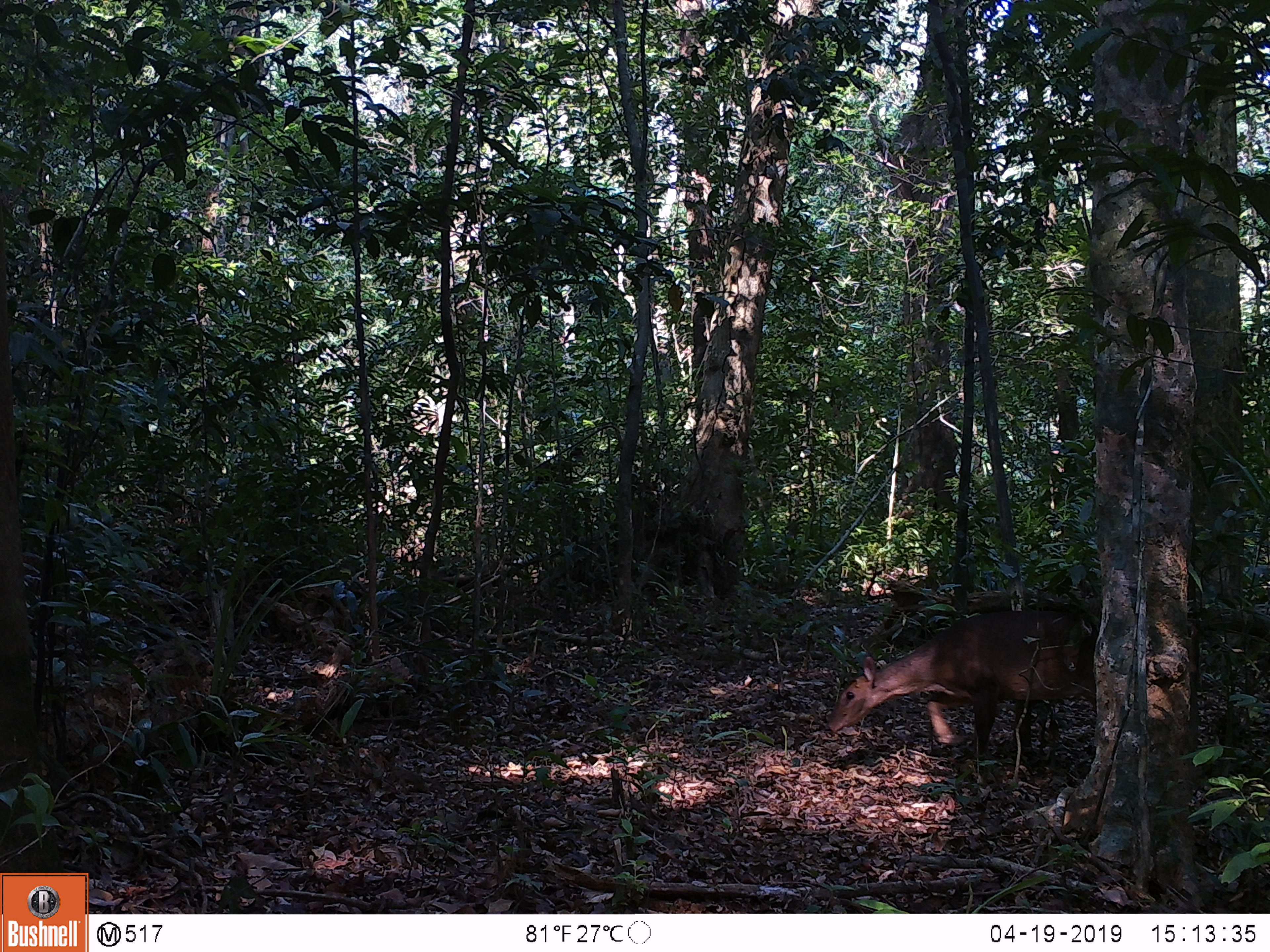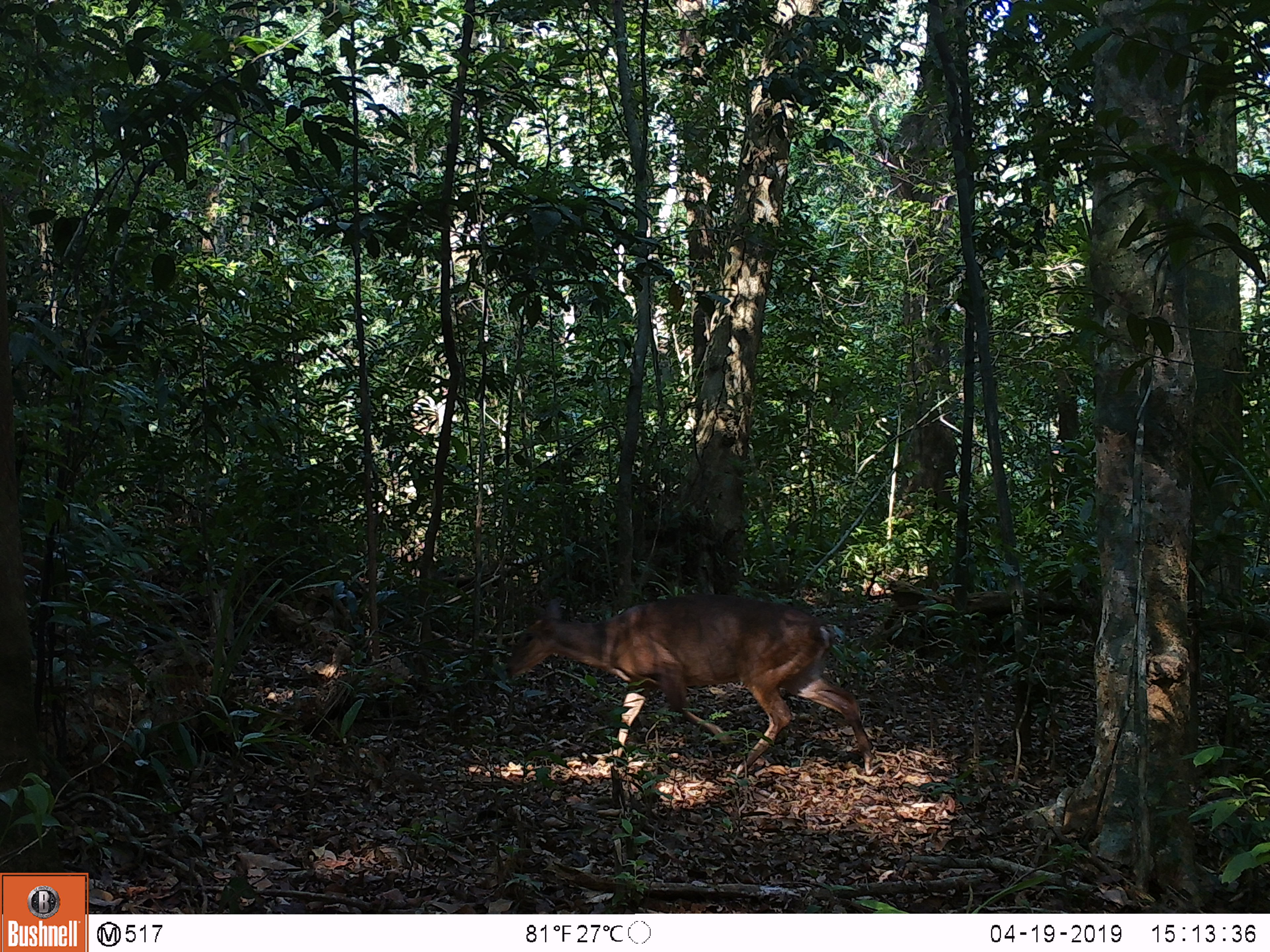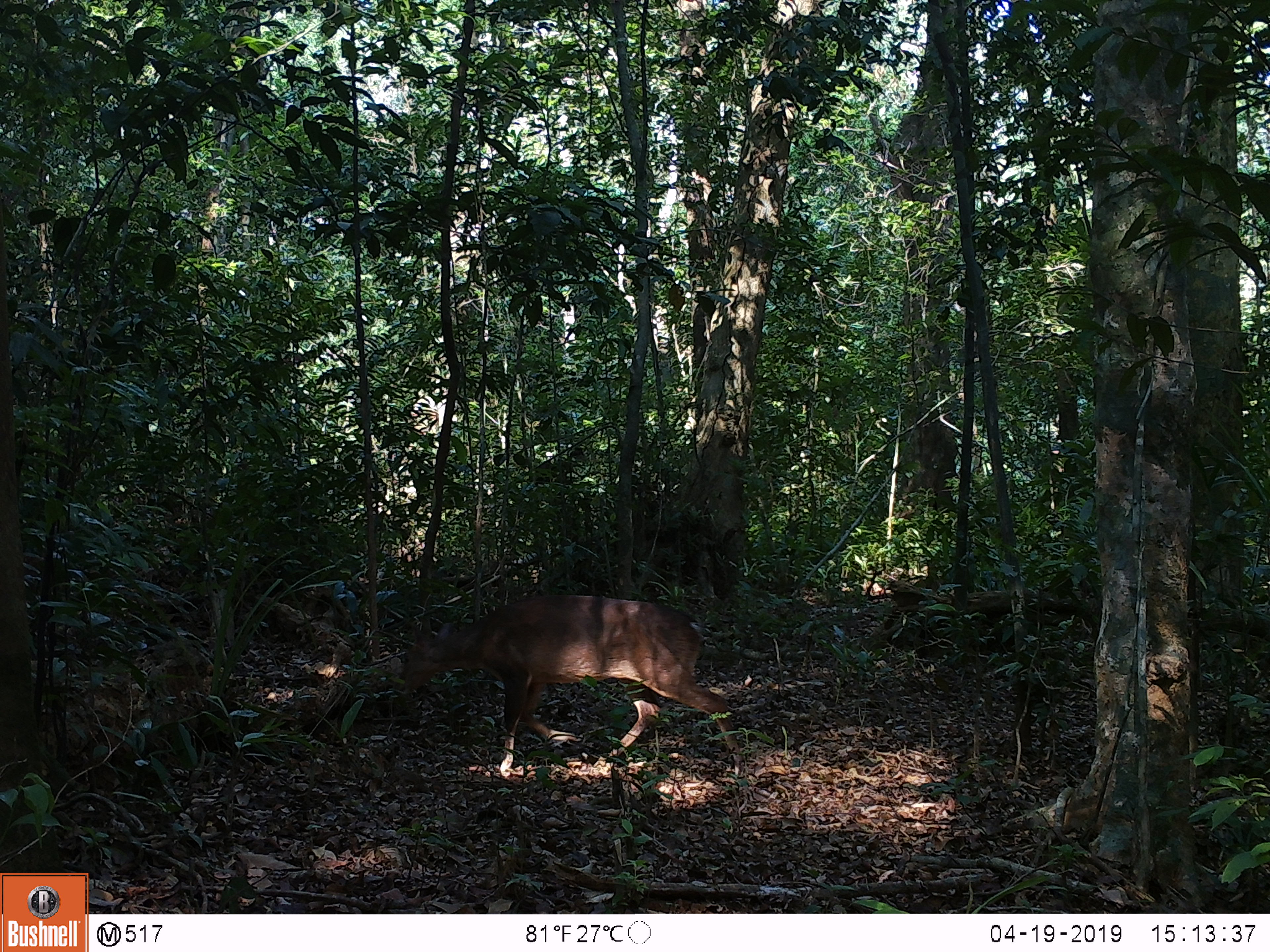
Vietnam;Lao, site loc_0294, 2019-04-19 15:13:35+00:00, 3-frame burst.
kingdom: Animalia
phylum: Chordata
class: Mammalia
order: Artiodactyla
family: Cervidae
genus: Muntiacus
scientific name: Muntiacus vuquangensis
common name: large-antlered muntjac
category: large antlered muntjac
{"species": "large antlered muntjac (large-antlered muntjac) (Muntiacus vuquangensis)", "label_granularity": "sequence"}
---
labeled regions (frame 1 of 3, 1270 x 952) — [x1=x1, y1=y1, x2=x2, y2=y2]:
large antlered muntjac: [x1=828, y1=609, x2=1099, y2=757]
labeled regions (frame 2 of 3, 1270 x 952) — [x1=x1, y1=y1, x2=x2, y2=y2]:
large antlered muntjac: [x1=505, y1=594, x2=876, y2=775]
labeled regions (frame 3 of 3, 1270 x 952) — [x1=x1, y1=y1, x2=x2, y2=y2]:
large antlered muntjac: [x1=402, y1=593, x2=744, y2=778]